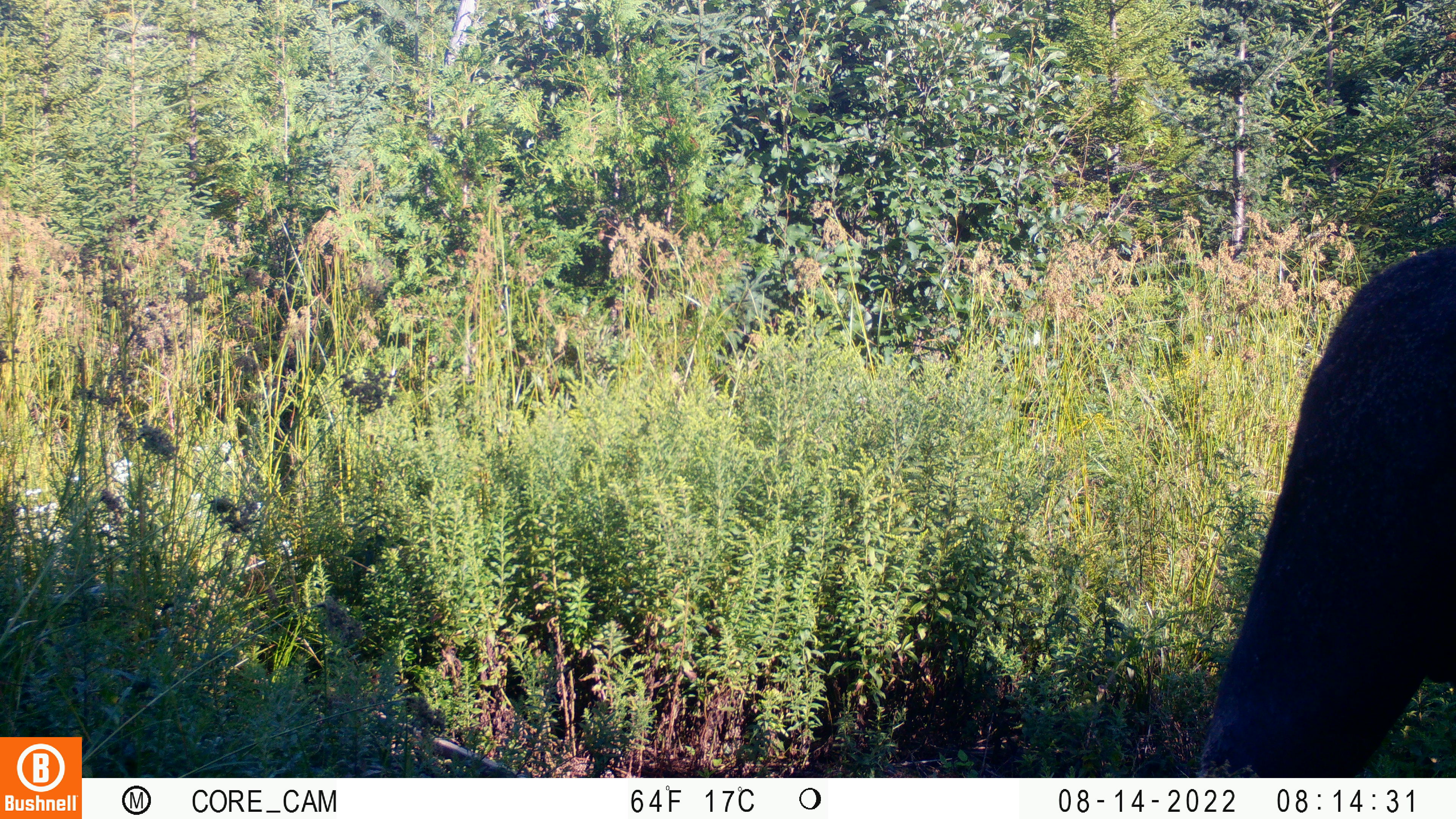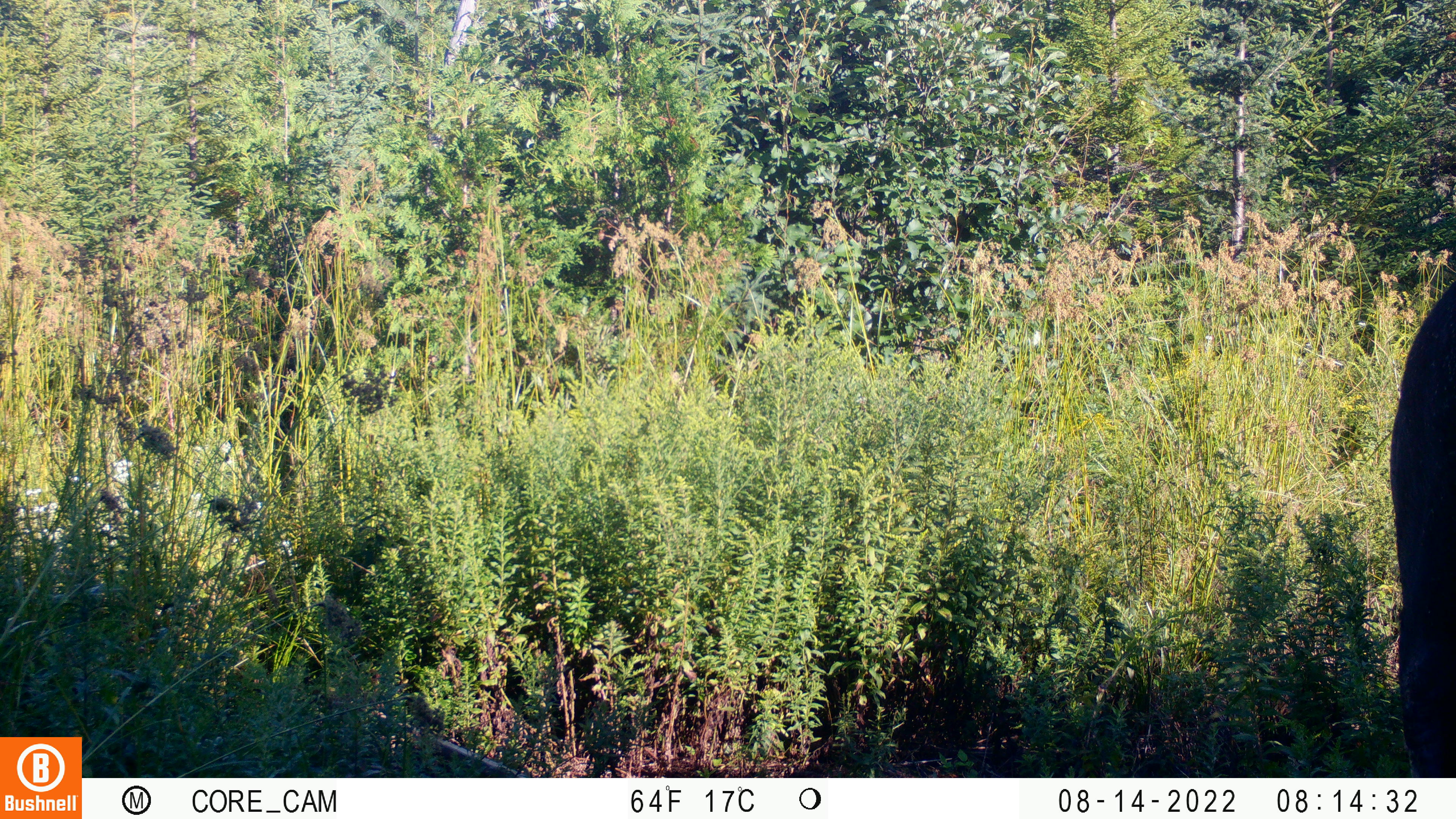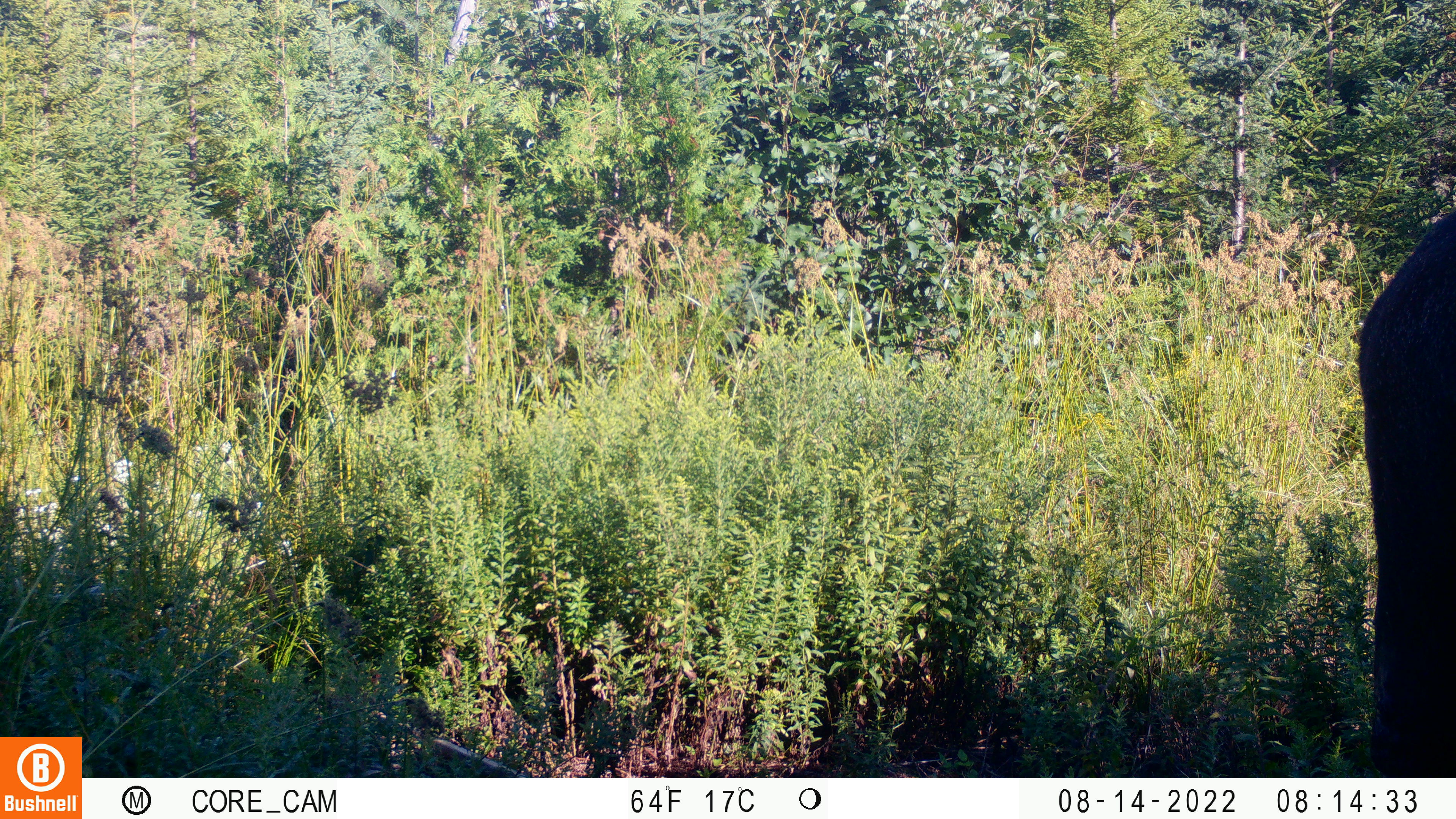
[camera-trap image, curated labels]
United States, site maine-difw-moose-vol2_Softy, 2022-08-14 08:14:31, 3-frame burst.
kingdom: Animalia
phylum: Chordata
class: Mammalia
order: Artiodactyla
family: Cervidae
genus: Alces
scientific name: Alces alces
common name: moose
Moose (Alces alces).